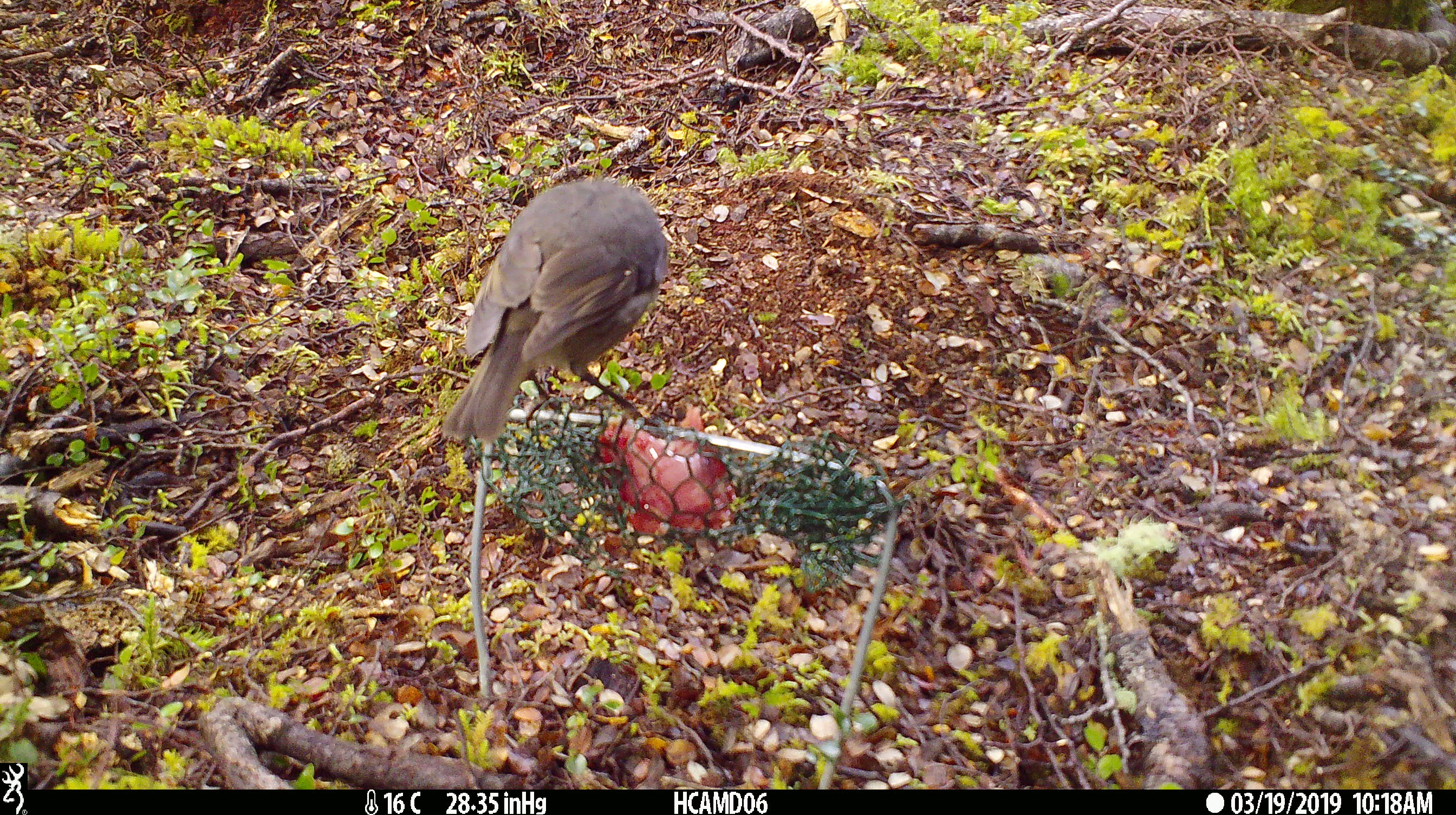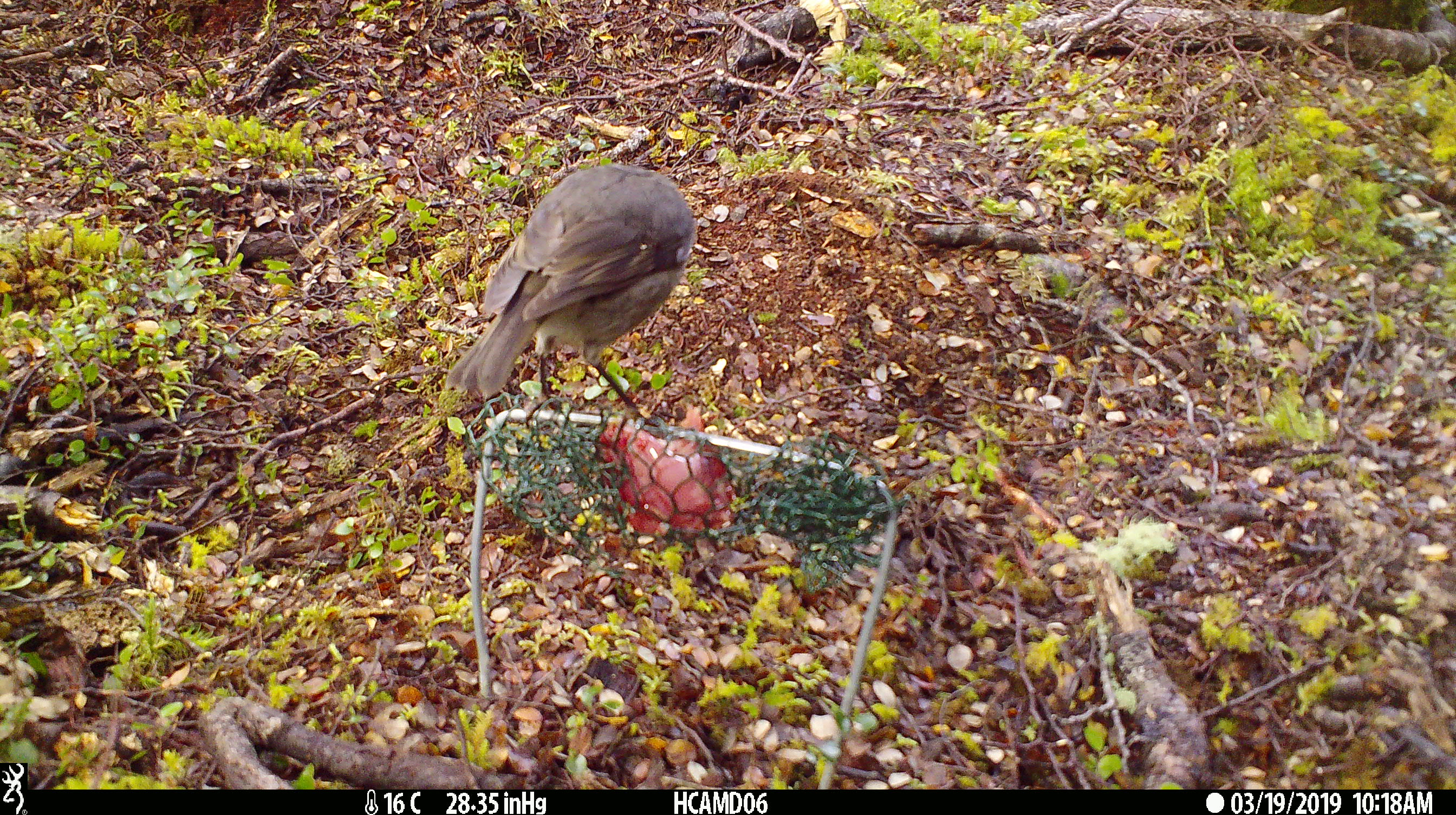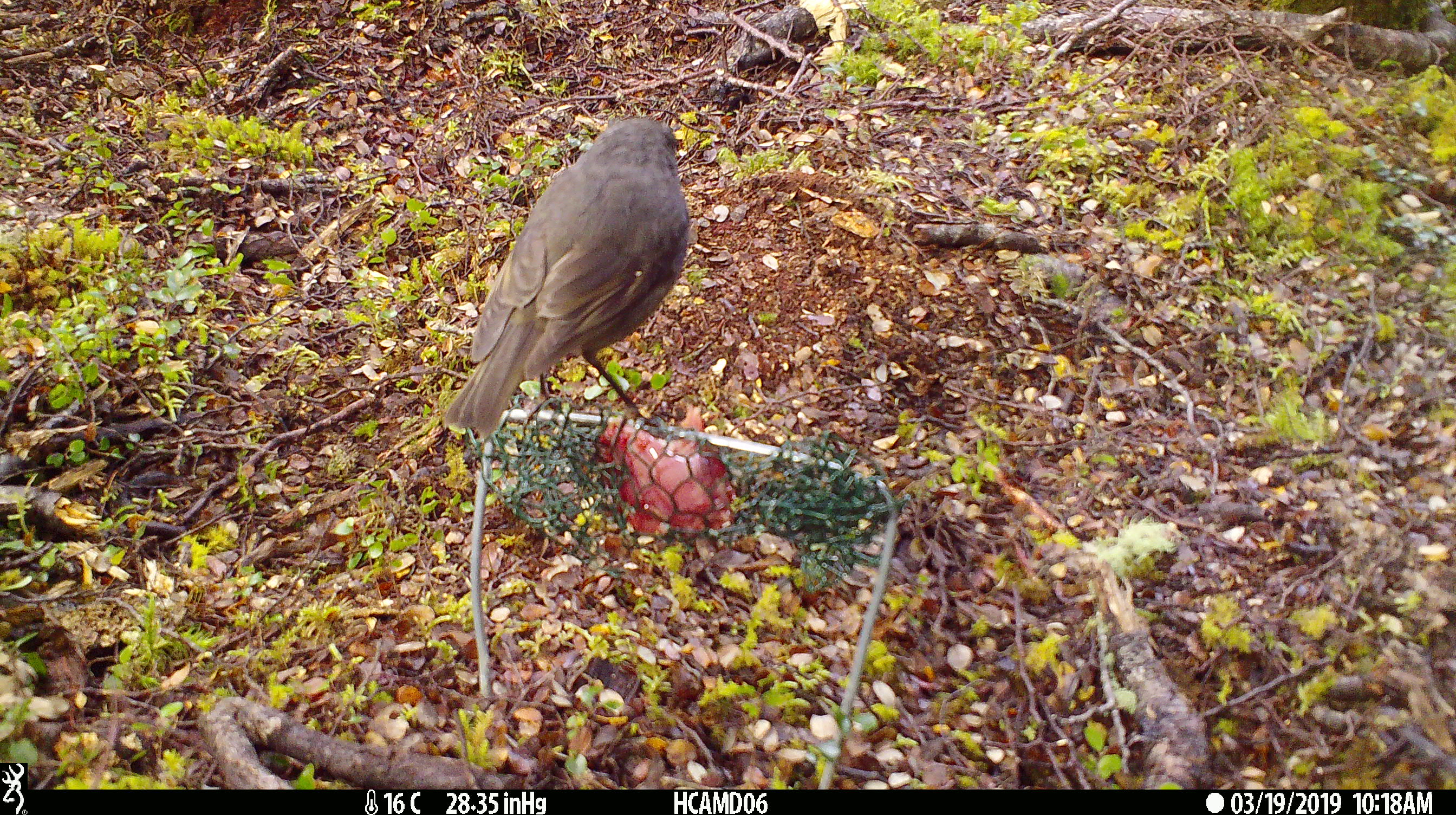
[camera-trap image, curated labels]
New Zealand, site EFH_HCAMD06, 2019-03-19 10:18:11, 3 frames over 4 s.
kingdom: Animalia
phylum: Chordata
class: Aves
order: Passeriformes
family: Petroicidae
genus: Petroica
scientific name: Petroica australis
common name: new zealand robin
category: robin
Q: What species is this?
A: Robin (new zealand robin) (Petroica australis).